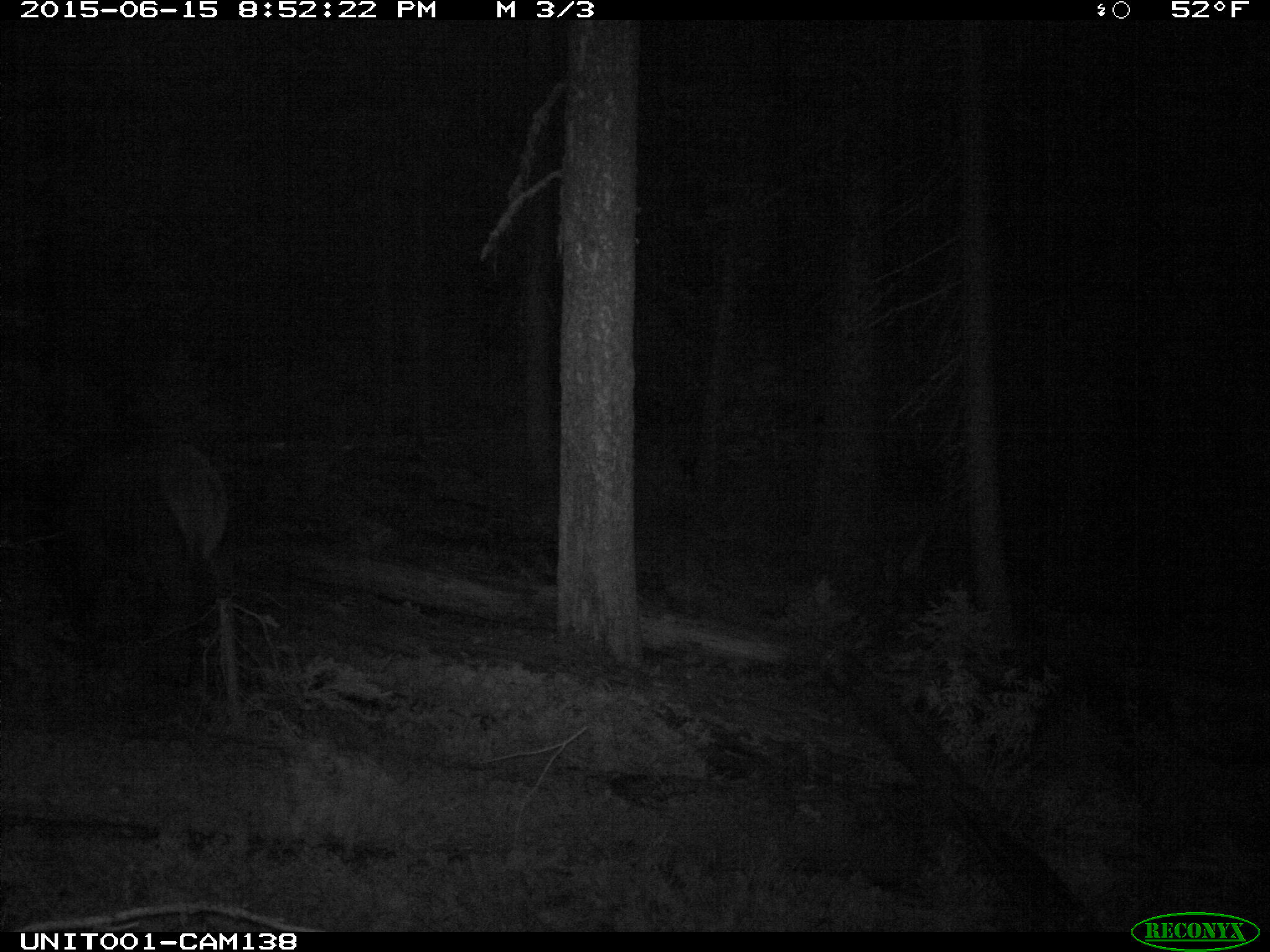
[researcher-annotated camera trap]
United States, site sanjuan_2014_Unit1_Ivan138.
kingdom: Animalia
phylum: Chordata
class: Mammalia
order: Artiodactyla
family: Cervidae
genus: Cervus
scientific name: Cervus elaphus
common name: red deer